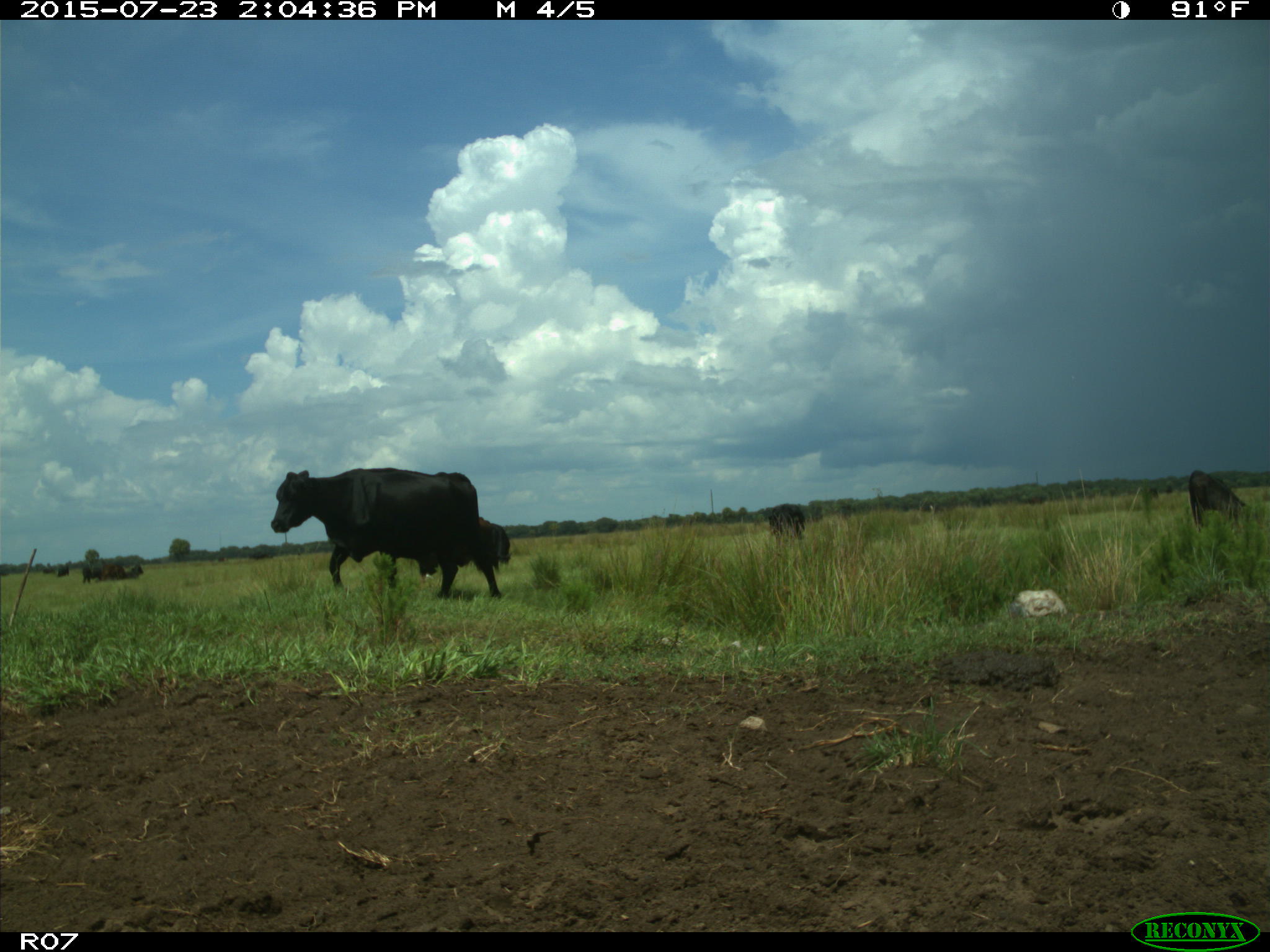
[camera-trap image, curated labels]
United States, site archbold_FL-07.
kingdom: Animalia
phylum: Chordata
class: Mammalia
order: Artiodactyla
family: Bovidae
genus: Bos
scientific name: Bos taurus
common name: domestic cow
Bos taurus (domestic cow).